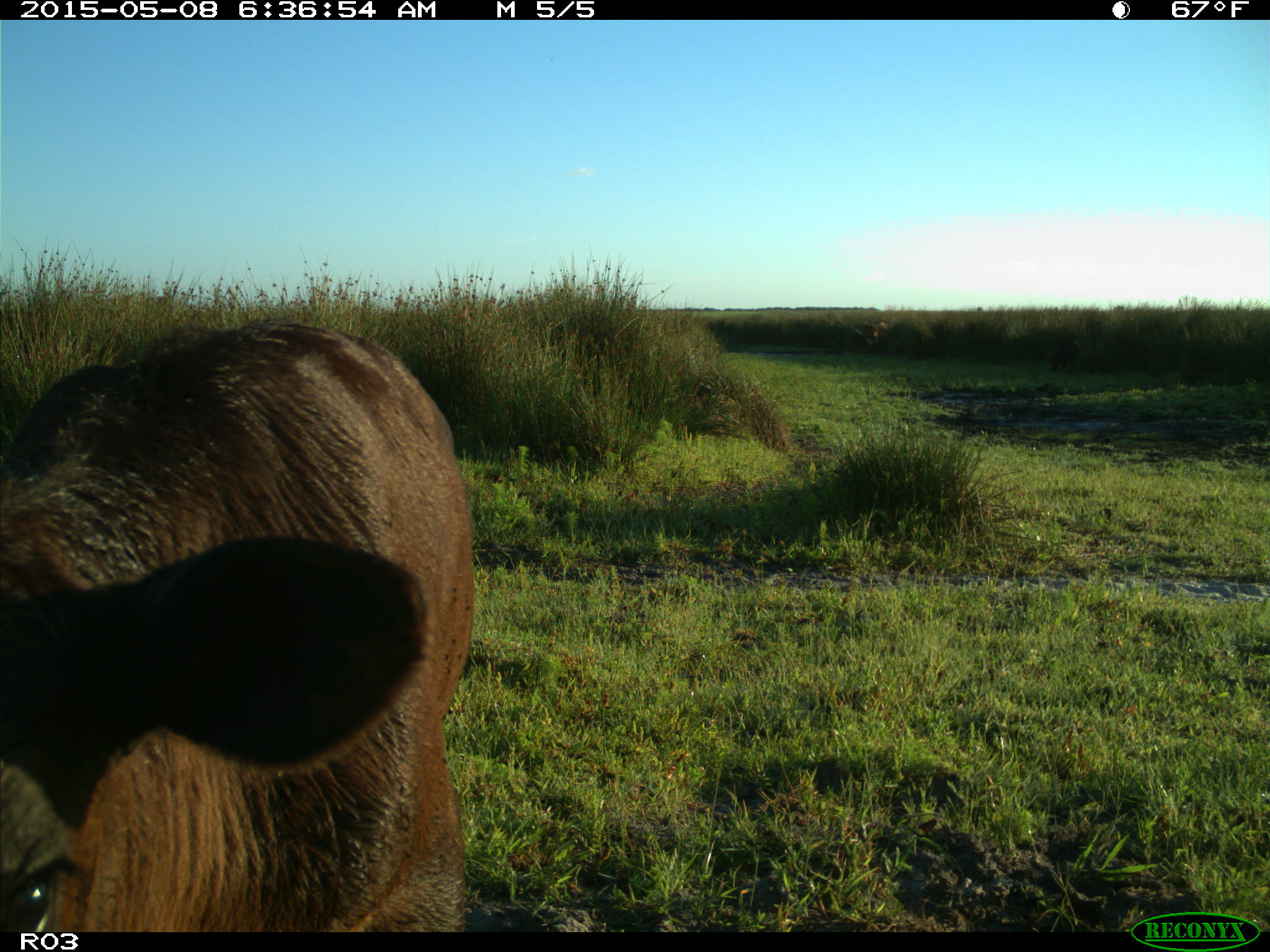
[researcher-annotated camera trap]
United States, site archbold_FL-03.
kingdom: Animalia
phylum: Chordata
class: Mammalia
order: Artiodactyla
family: Bovidae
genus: Bos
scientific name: Bos taurus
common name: domestic cow